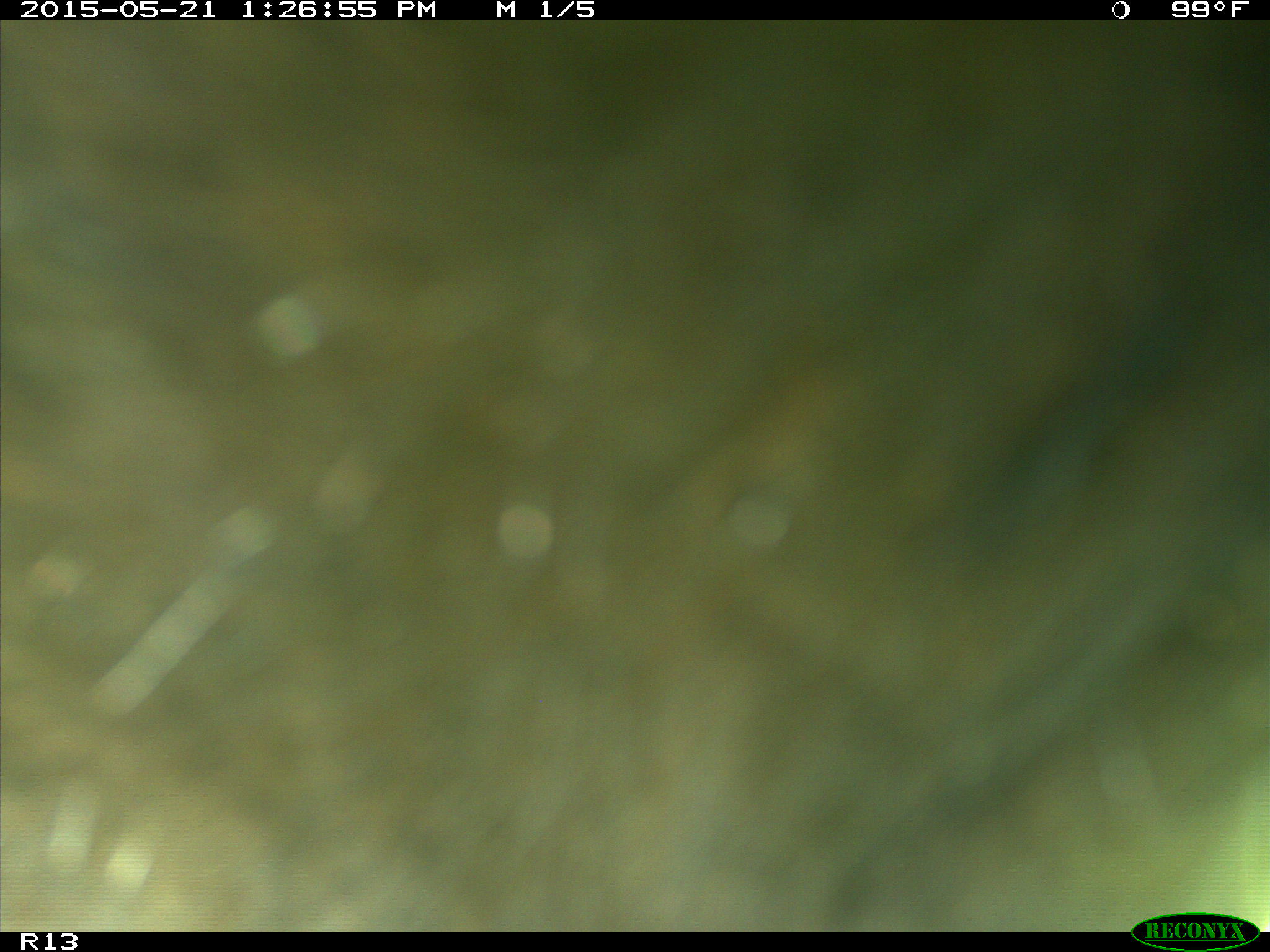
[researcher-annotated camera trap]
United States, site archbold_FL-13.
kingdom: Animalia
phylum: Chordata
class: Mammalia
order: Artiodactyla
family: Bovidae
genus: Bos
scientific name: Bos taurus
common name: domestic cow